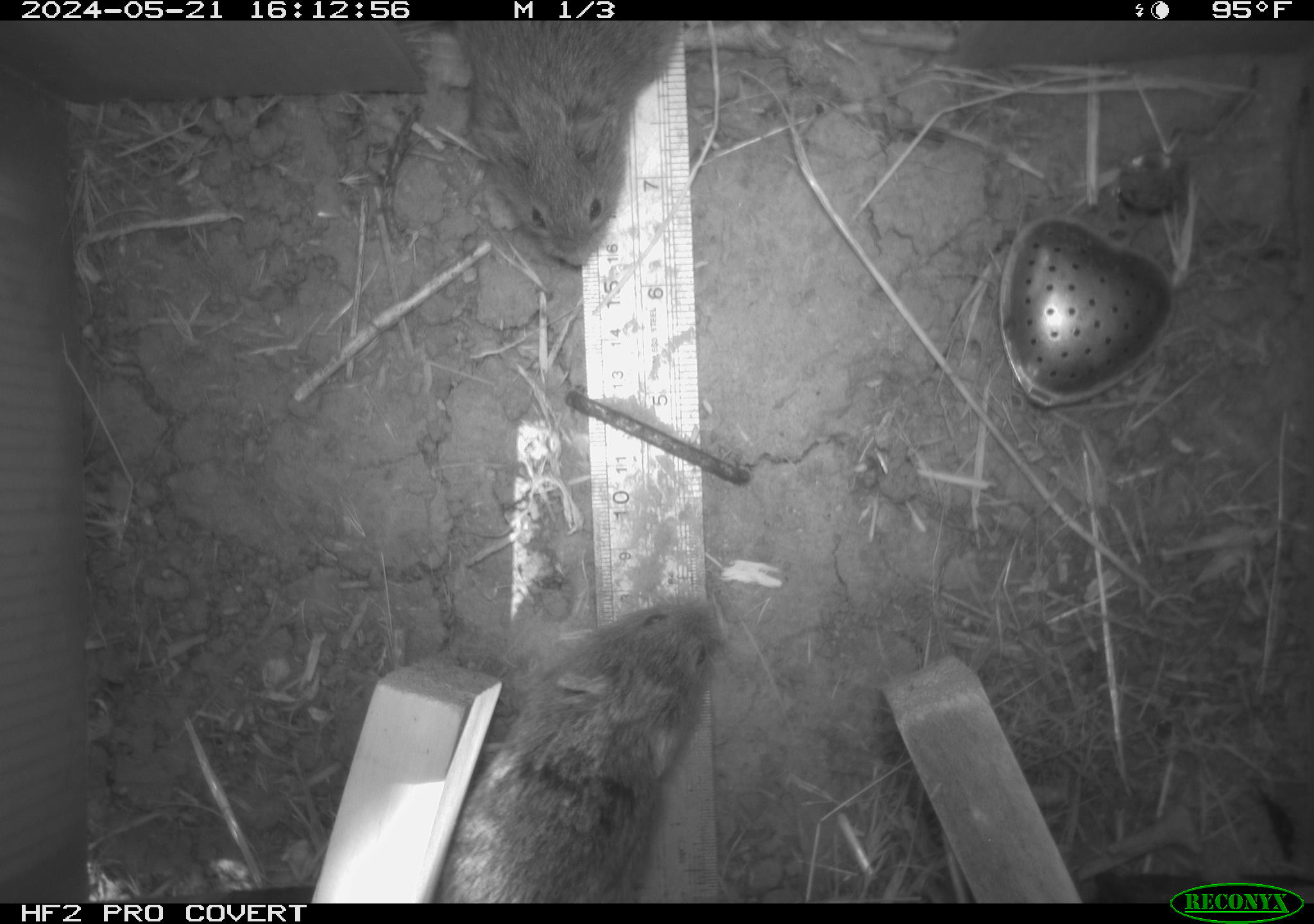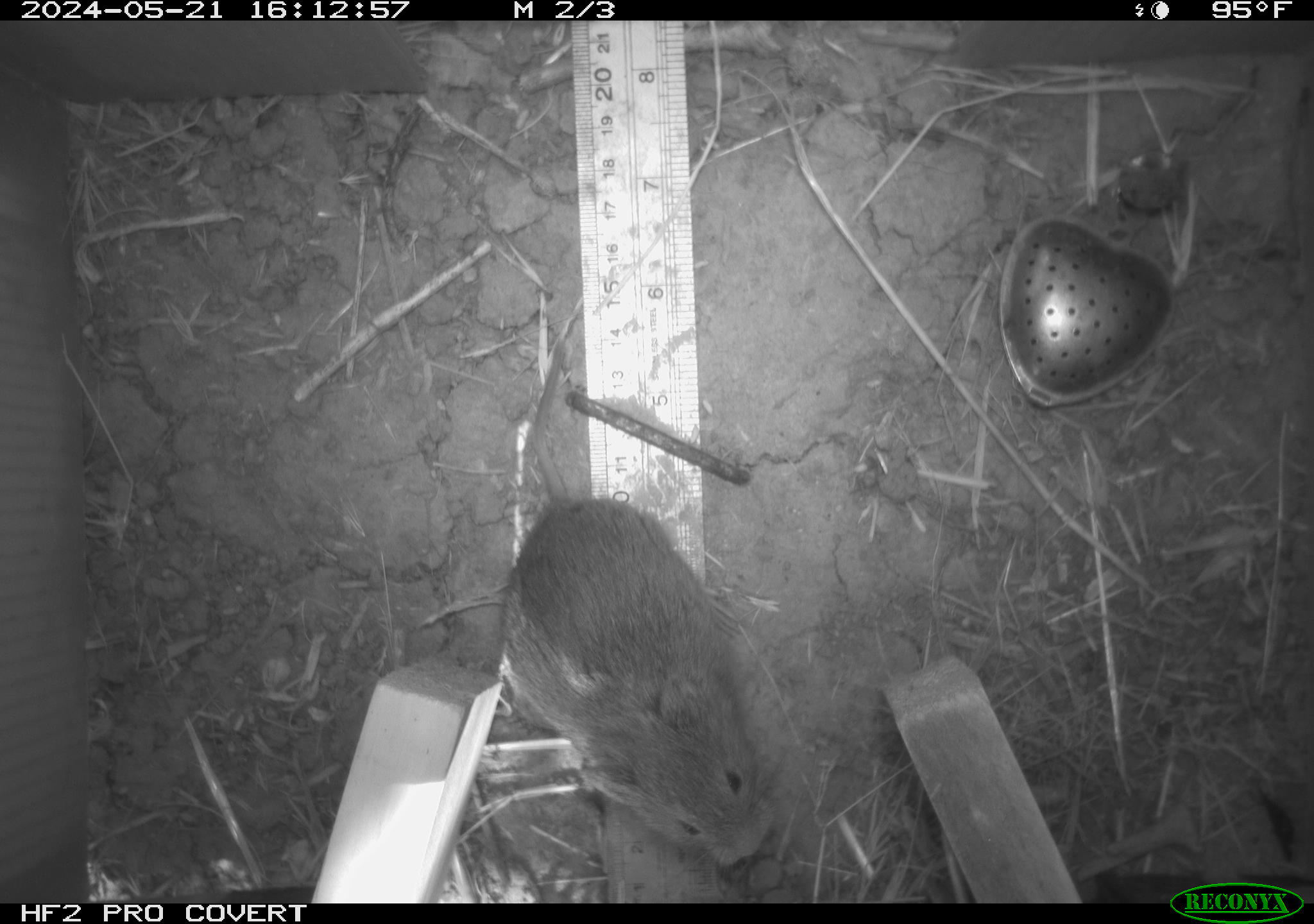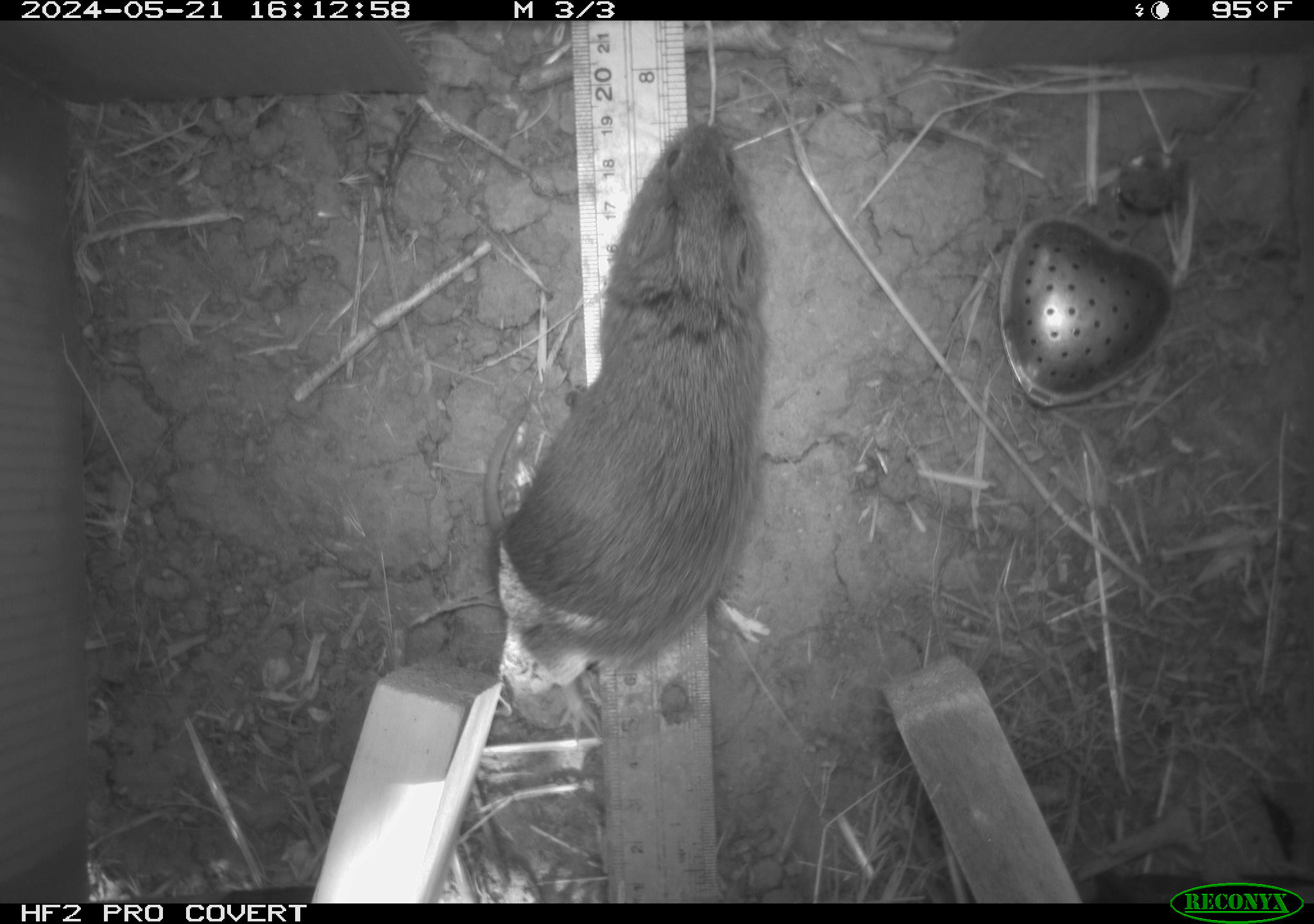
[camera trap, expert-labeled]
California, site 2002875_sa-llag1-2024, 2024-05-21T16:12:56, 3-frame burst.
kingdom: Animalia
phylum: Chordata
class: Mammalia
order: Rodentia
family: Cricetidae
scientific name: Arvicolinae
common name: voles, lemmings, and muskrats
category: arvicolinae subfamily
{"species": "arvicolinae subfamily (voles, lemmings, and muskrats) (Arvicolinae)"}